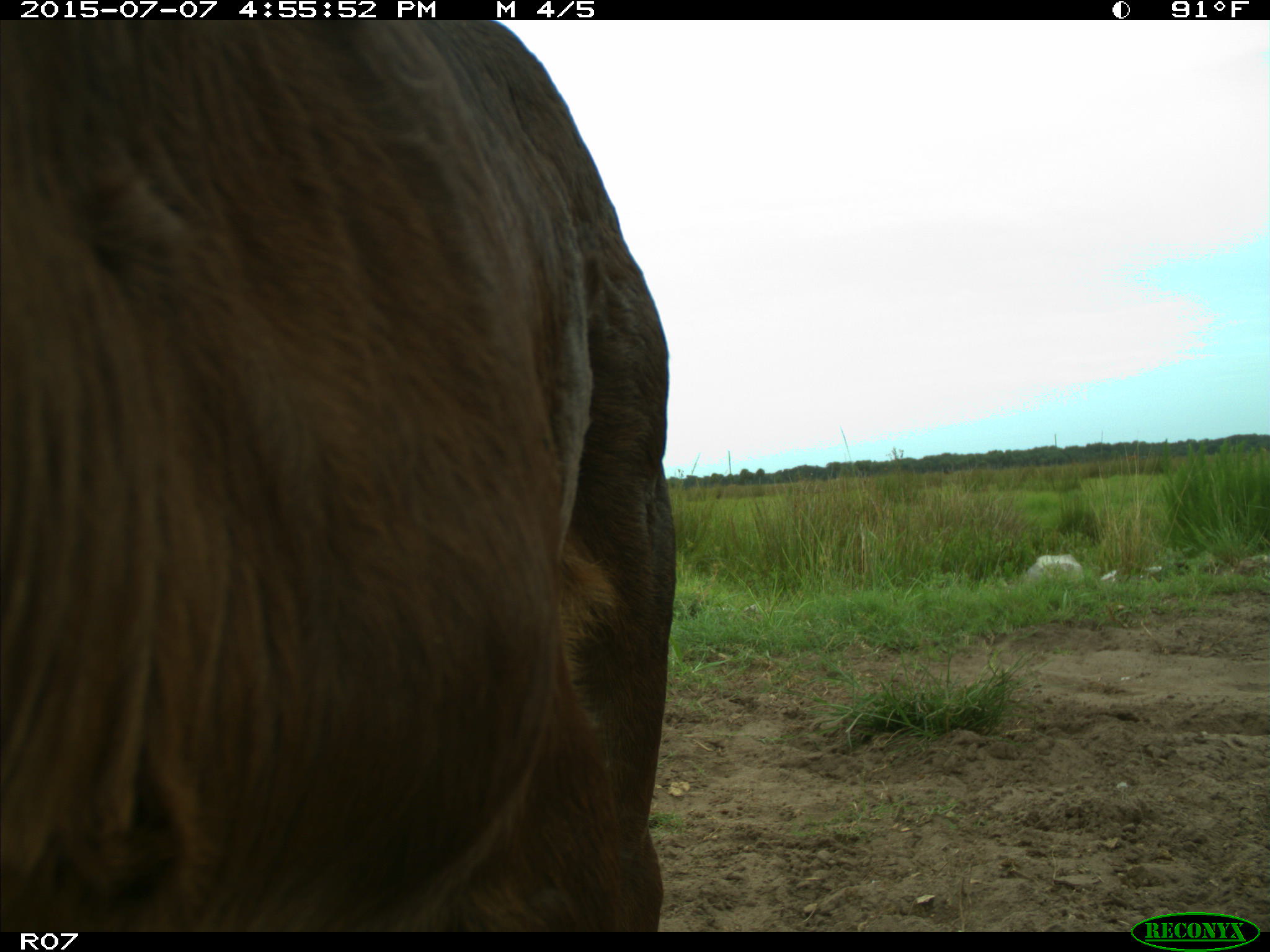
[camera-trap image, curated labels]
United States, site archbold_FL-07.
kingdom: Animalia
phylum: Chordata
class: Mammalia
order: Artiodactyla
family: Bovidae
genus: Bos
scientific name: Bos taurus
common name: domestic cow